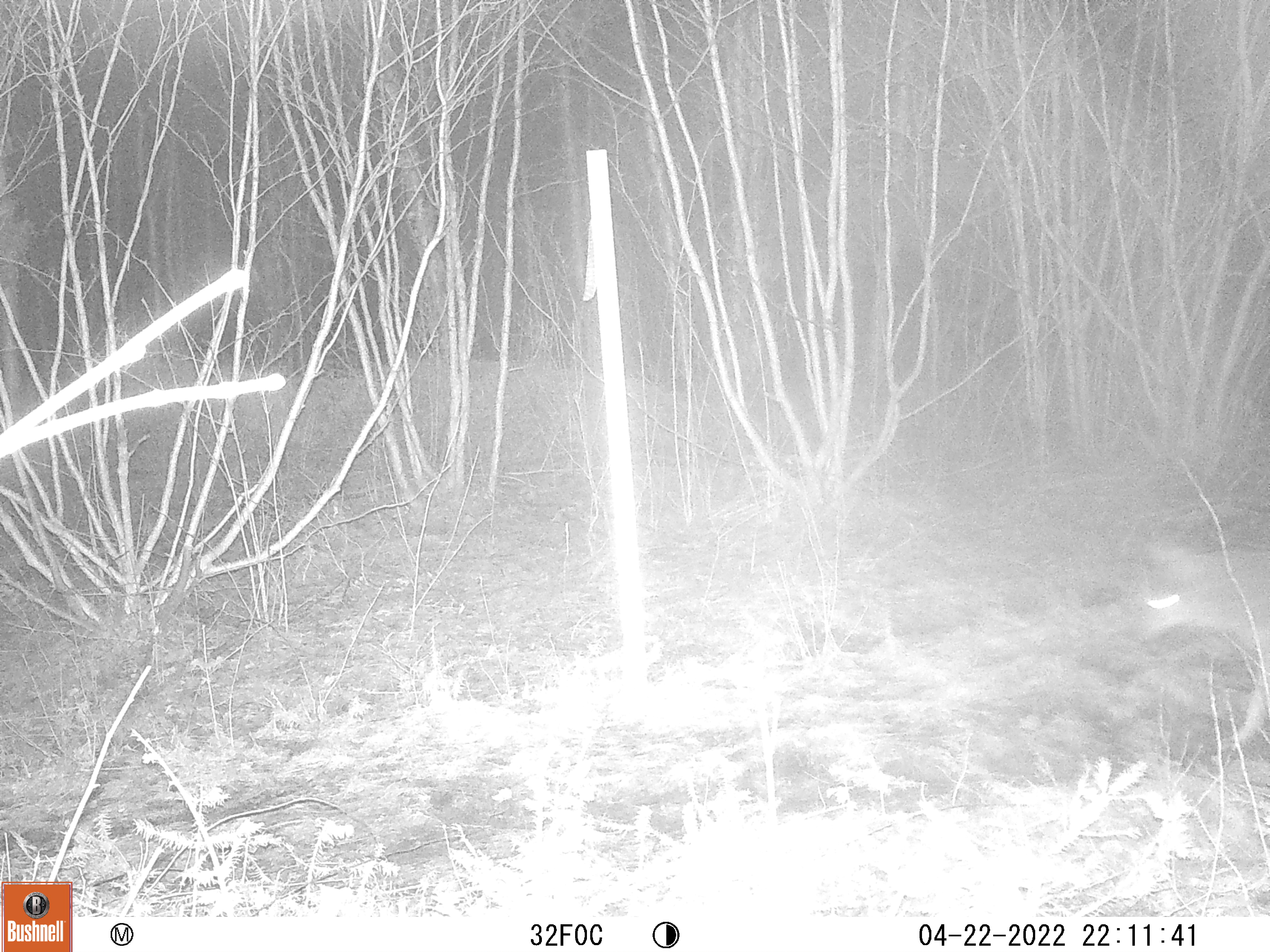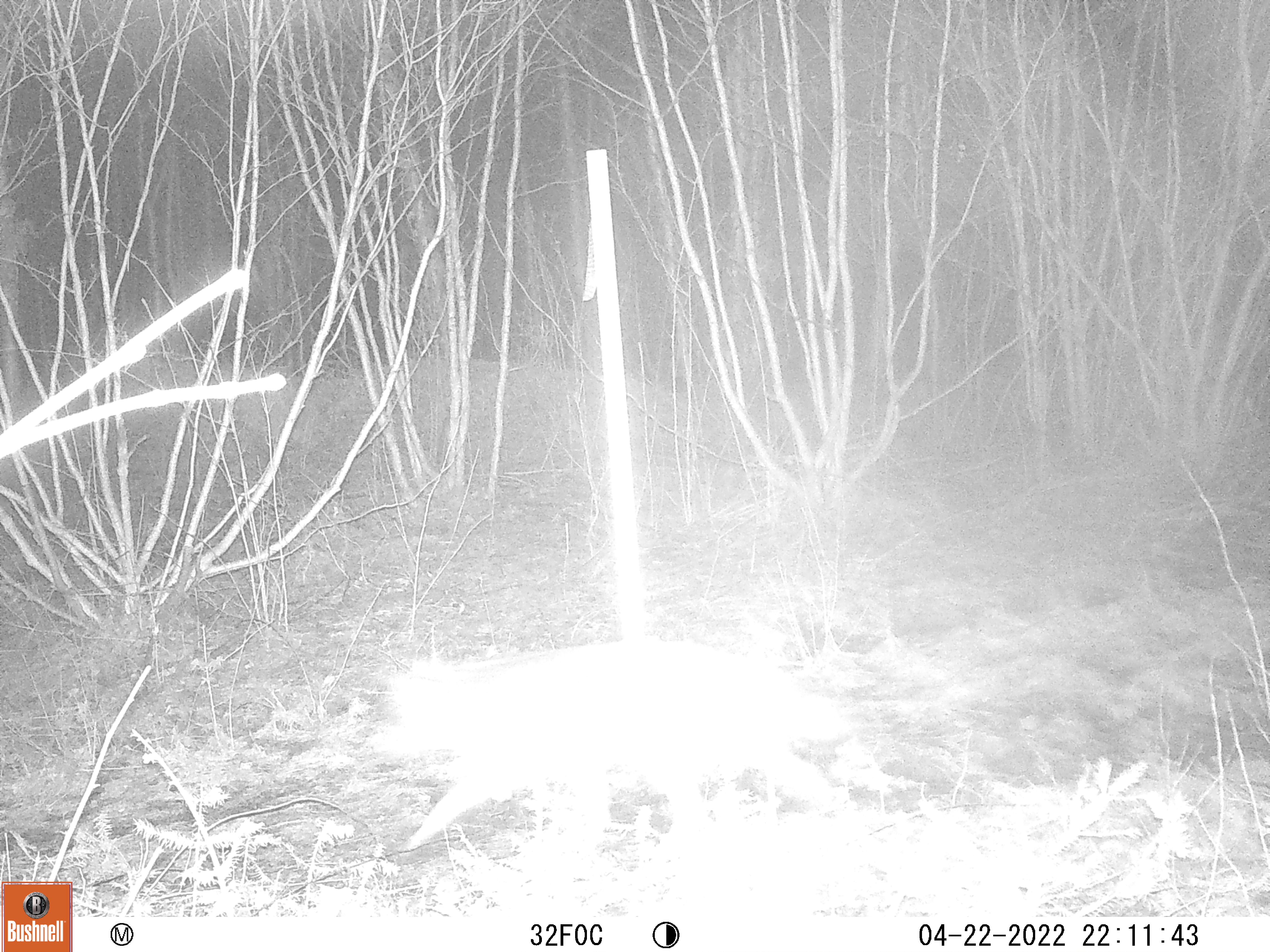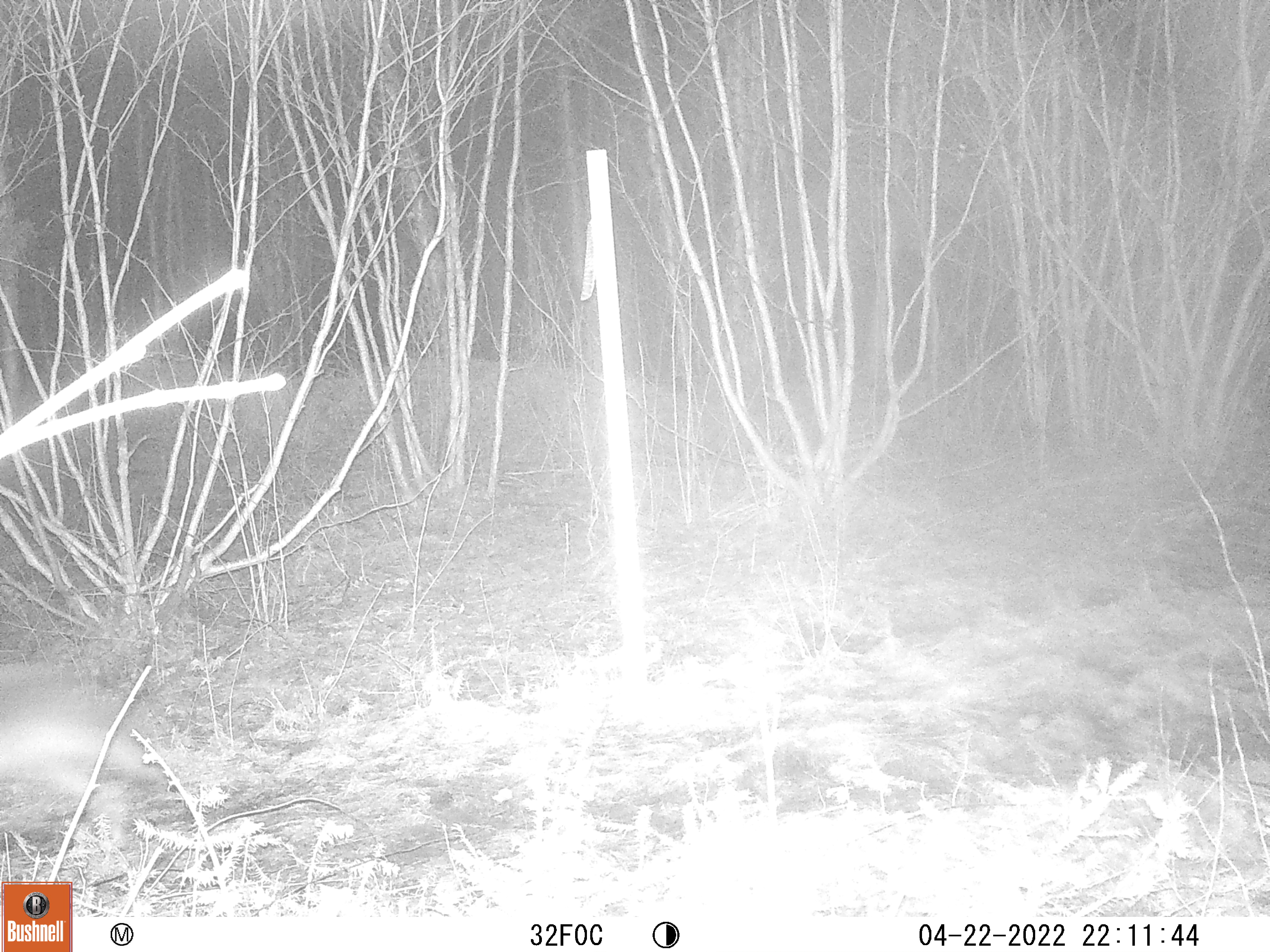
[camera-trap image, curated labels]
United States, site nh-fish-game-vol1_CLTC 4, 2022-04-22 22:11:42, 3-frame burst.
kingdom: Animalia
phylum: Chordata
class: Mammalia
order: Carnivora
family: Canidae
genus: Canis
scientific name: Canis latrans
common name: coyote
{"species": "coyote (Canis latrans)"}